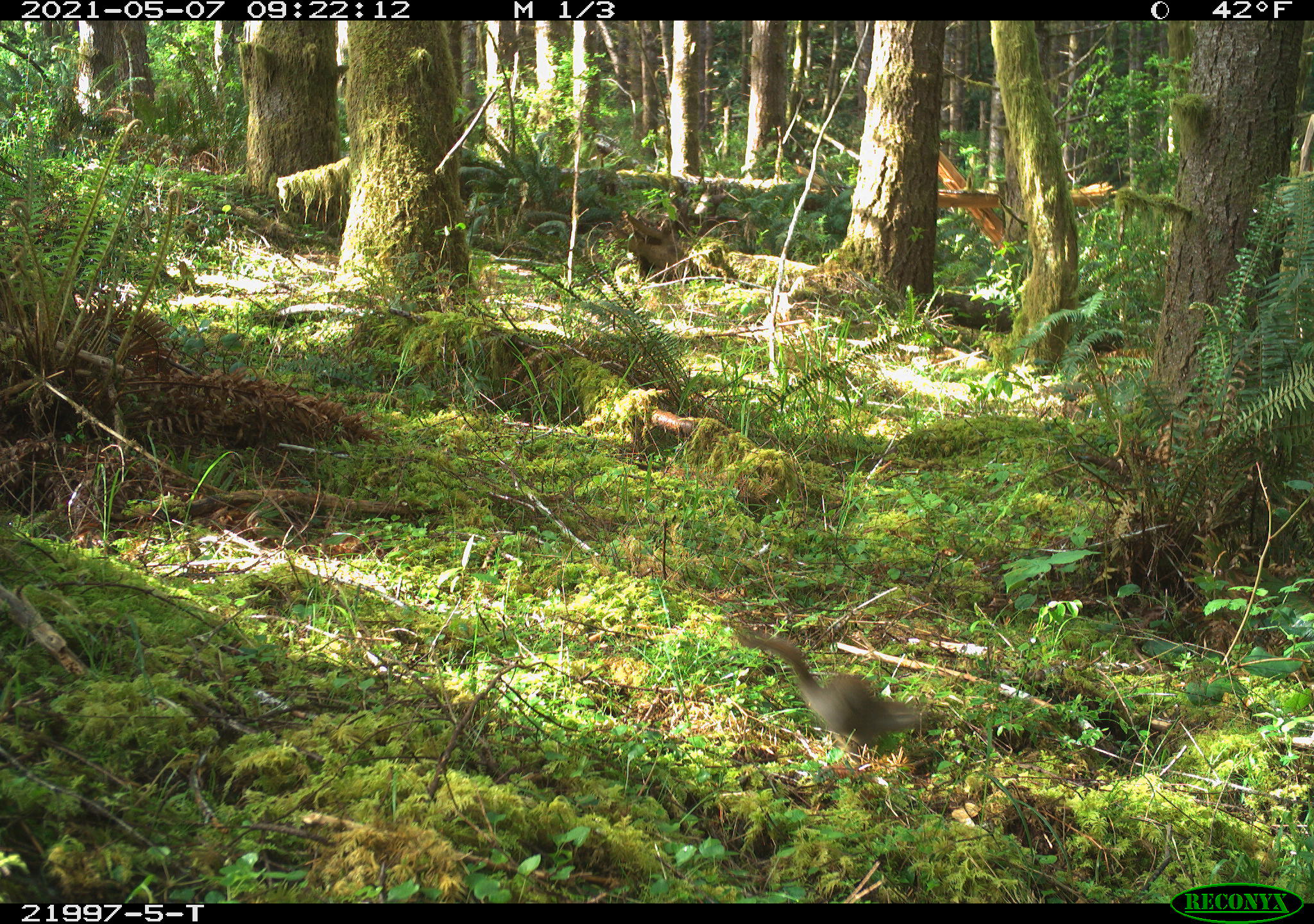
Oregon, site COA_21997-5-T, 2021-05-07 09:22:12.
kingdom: Animalia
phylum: Chordata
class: Mammalia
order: Rodentia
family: Sciuridae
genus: Neotamias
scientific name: Neotamias townsendii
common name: townsend's chipmunk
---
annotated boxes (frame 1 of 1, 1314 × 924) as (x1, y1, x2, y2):
townsend's chipmunk: (726, 614, 962, 788)